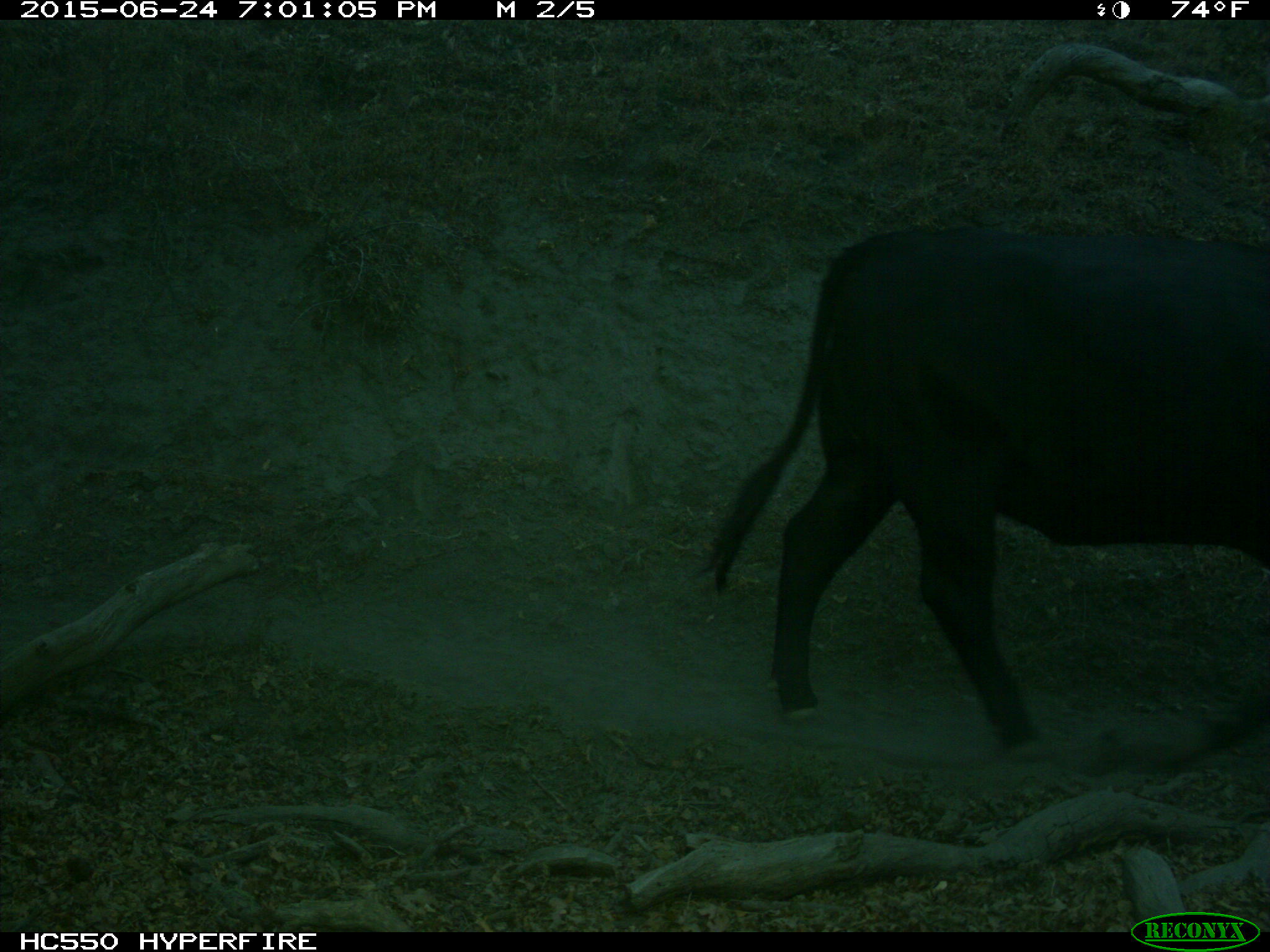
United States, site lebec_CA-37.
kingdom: Animalia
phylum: Chordata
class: Mammalia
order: Artiodactyla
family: Bovidae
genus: Bos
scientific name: Bos taurus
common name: domestic cow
Bos taurus (domestic cow).